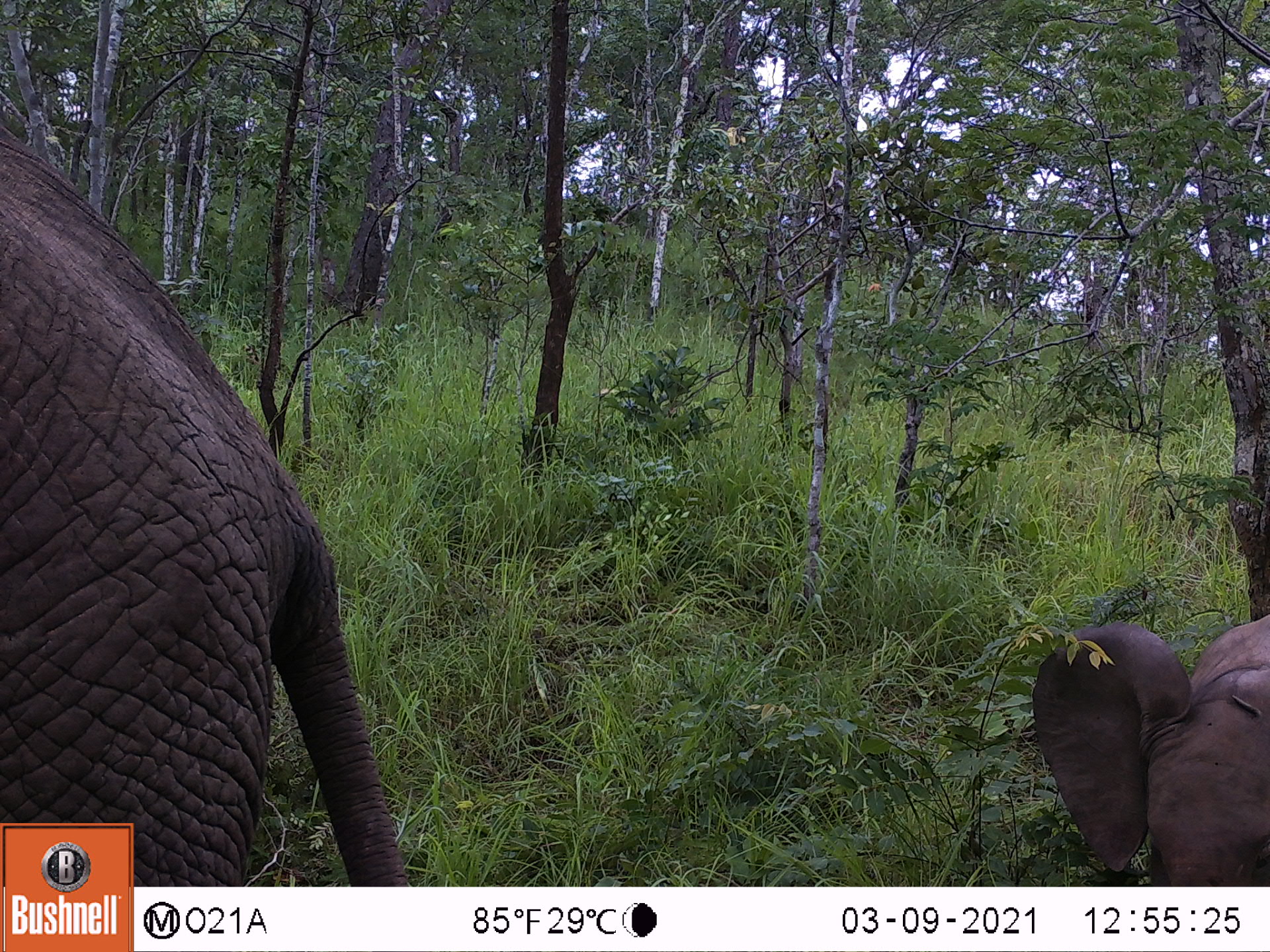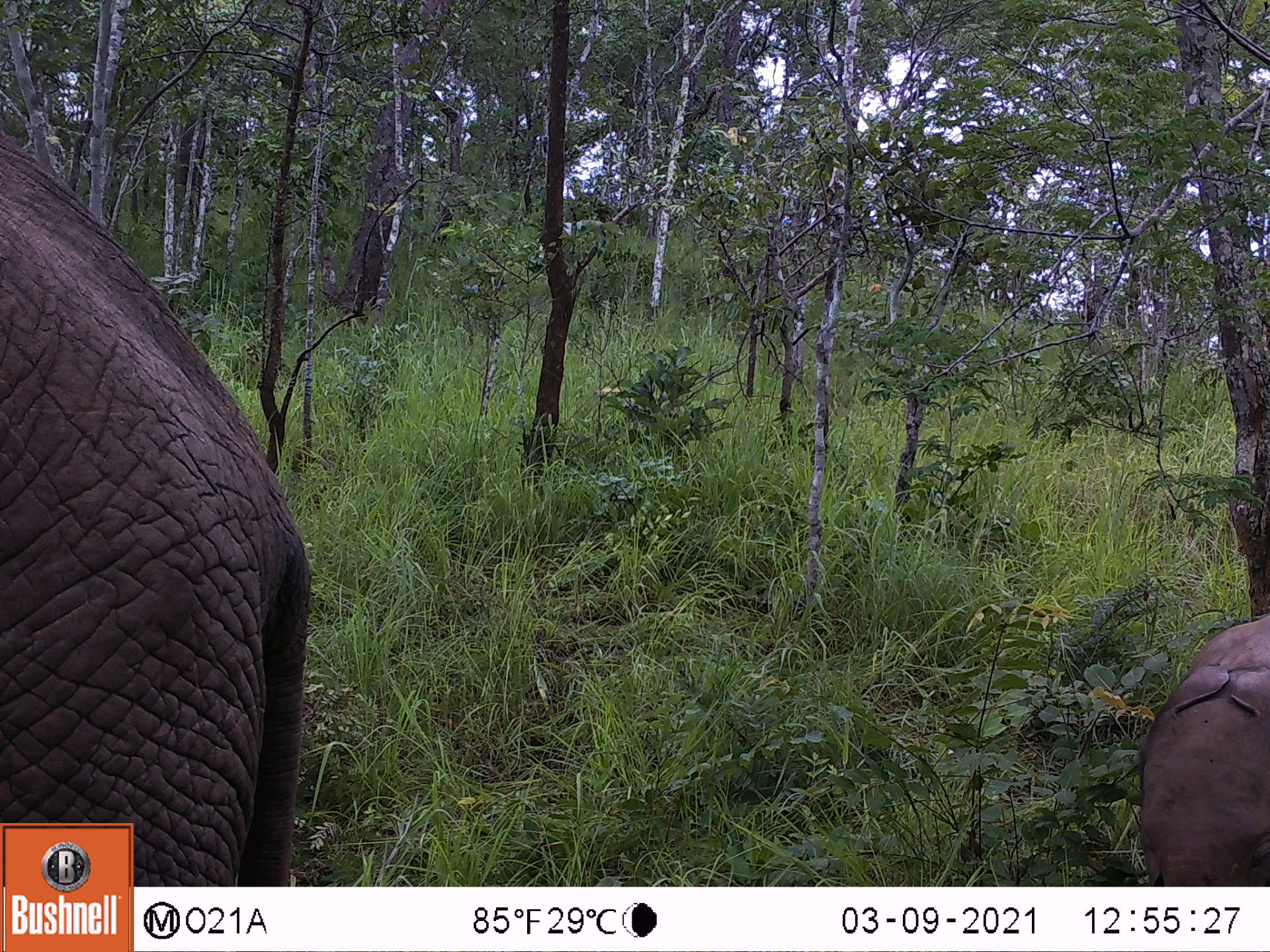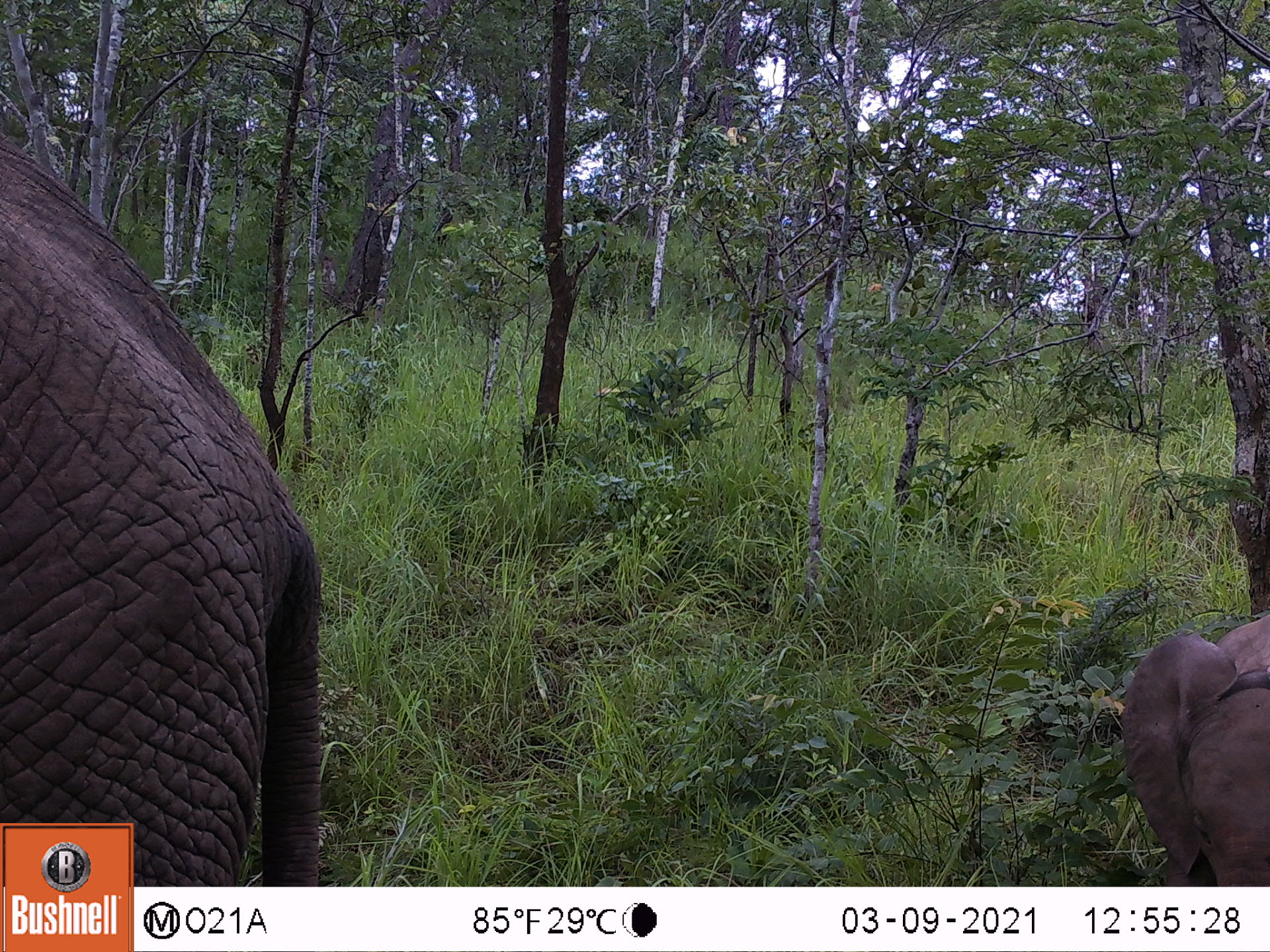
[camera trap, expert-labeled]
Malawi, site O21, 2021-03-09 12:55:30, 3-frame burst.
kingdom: Animalia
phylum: Chordata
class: Mammalia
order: Proboscidea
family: Elephantidae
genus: Loxodonta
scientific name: Loxodonta africana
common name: african savanna elephant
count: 2